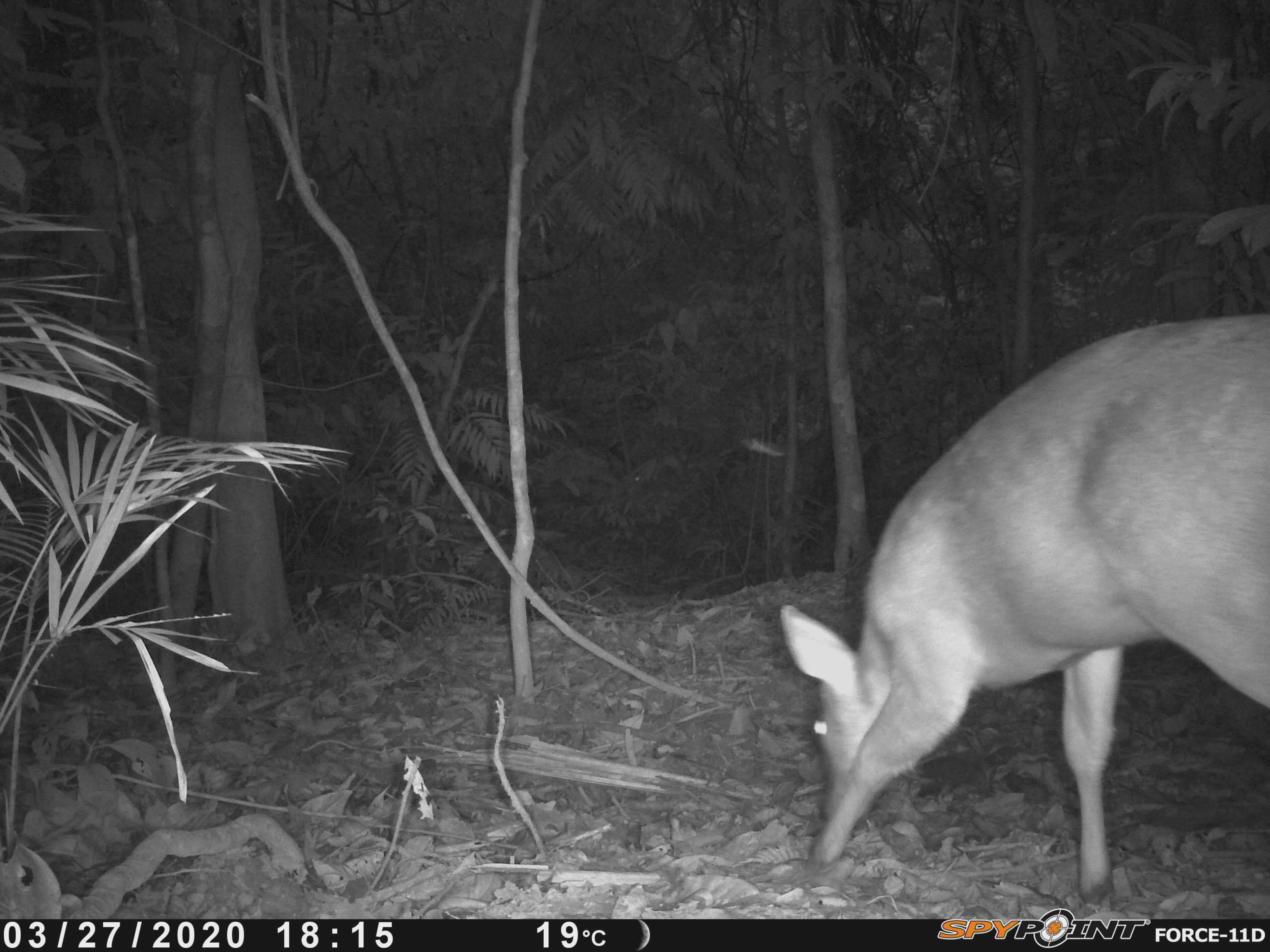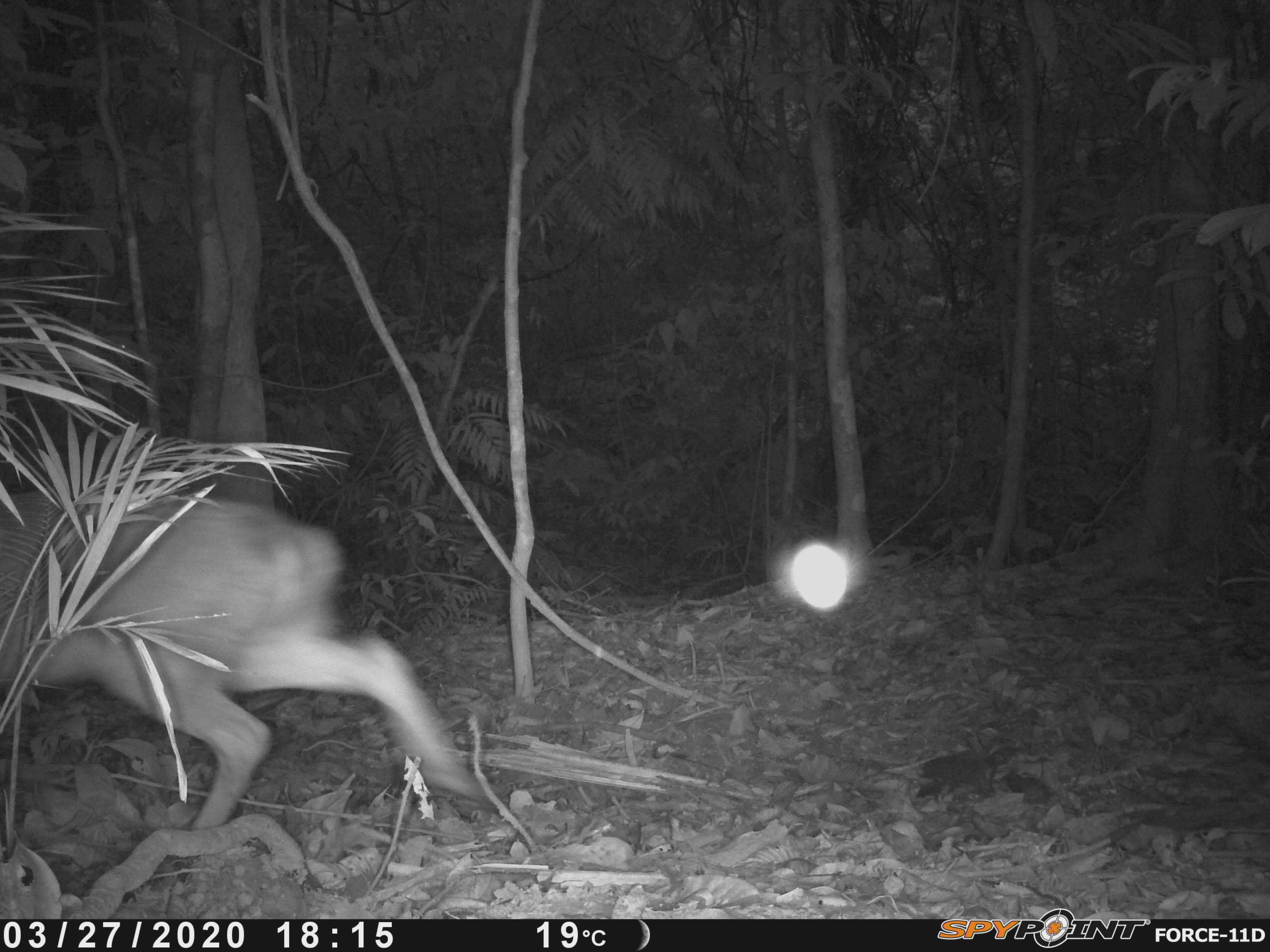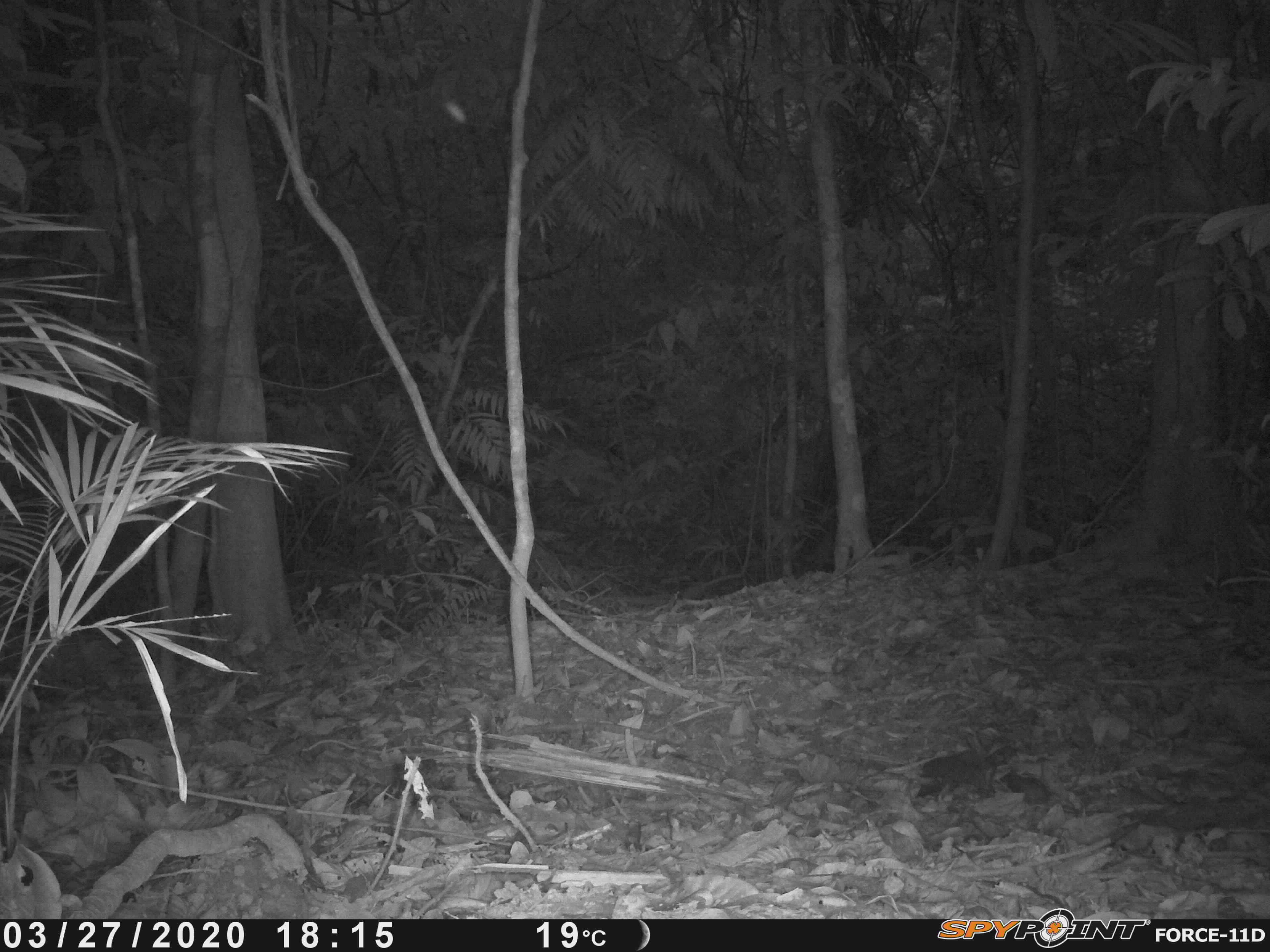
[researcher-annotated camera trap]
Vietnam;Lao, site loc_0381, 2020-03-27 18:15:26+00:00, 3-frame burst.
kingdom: Animalia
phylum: Chordata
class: Mammalia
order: Artiodactyla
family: Cervidae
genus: Muntiacus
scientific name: Muntiacus vuquangensis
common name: large-antlered muntjac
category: large antlered muntjac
Large antlered muntjac (large-antlered muntjac) (Muntiacus vuquangensis). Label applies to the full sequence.